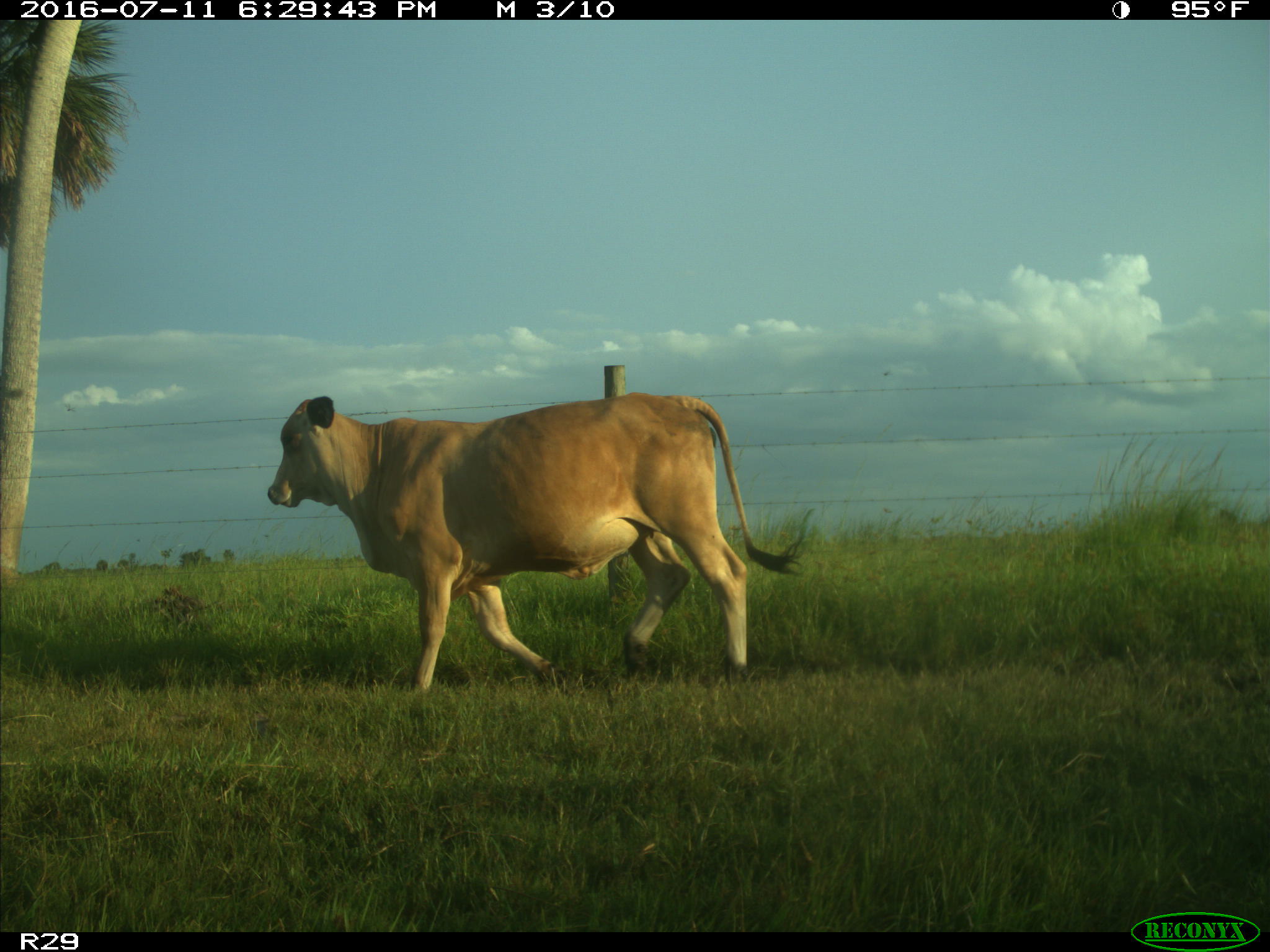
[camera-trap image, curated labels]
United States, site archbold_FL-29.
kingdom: Animalia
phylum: Chordata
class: Mammalia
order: Artiodactyla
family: Bovidae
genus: Bos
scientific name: Bos taurus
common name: domestic cow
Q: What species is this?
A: Bos taurus (domestic cow).